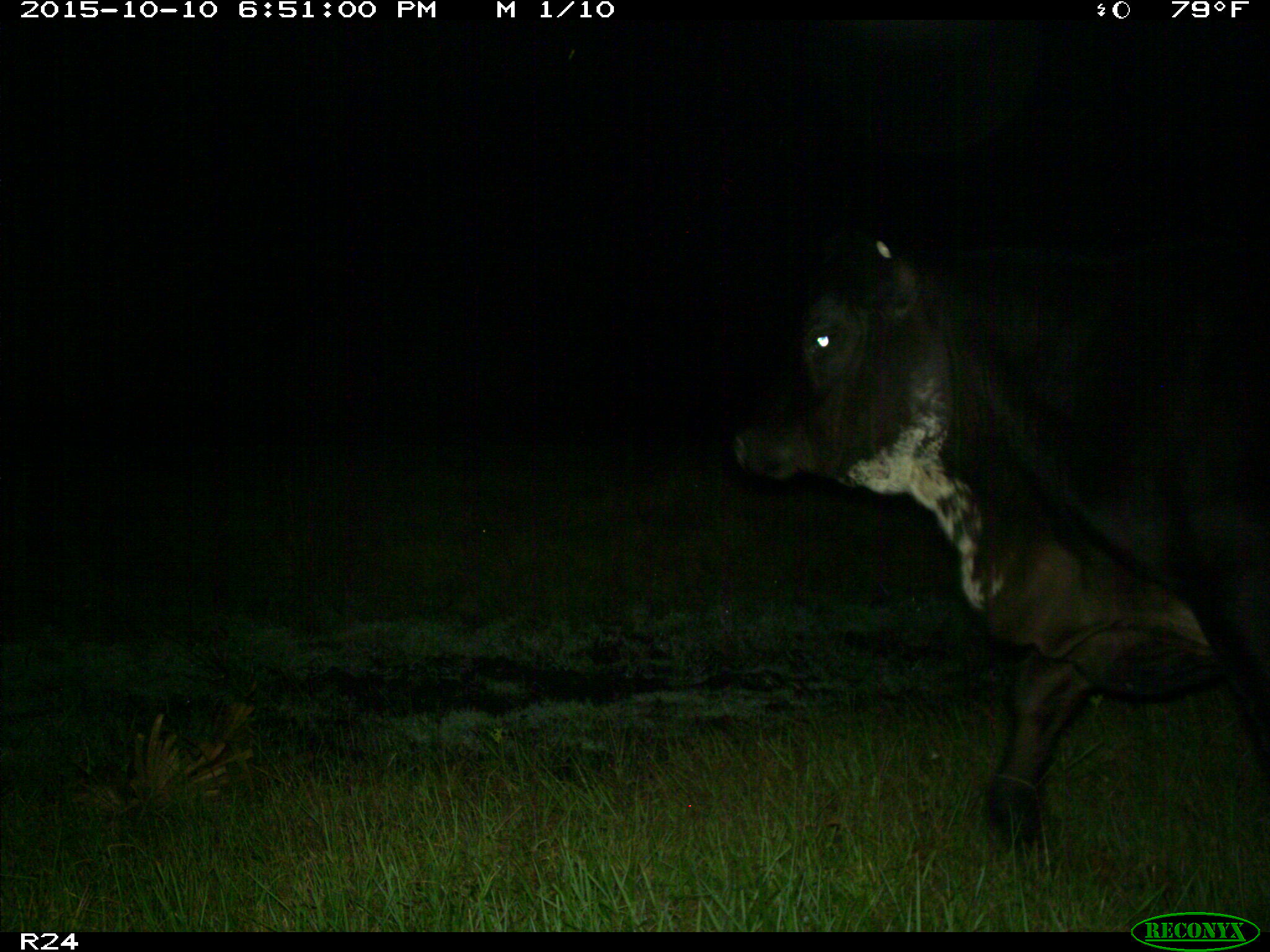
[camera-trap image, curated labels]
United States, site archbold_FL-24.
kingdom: Animalia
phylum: Chordata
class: Mammalia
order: Artiodactyla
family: Bovidae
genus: Bos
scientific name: Bos taurus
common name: domestic cow